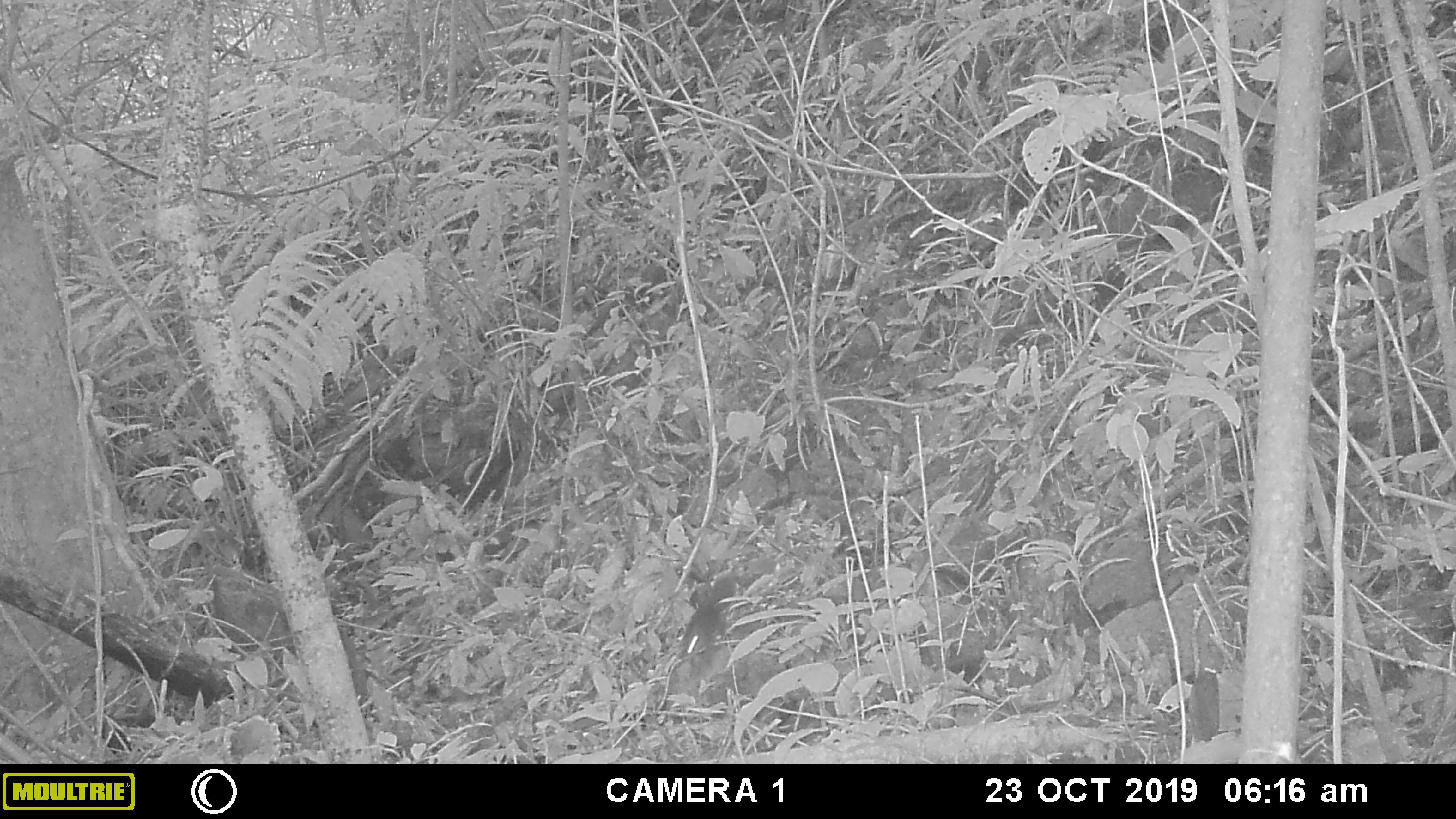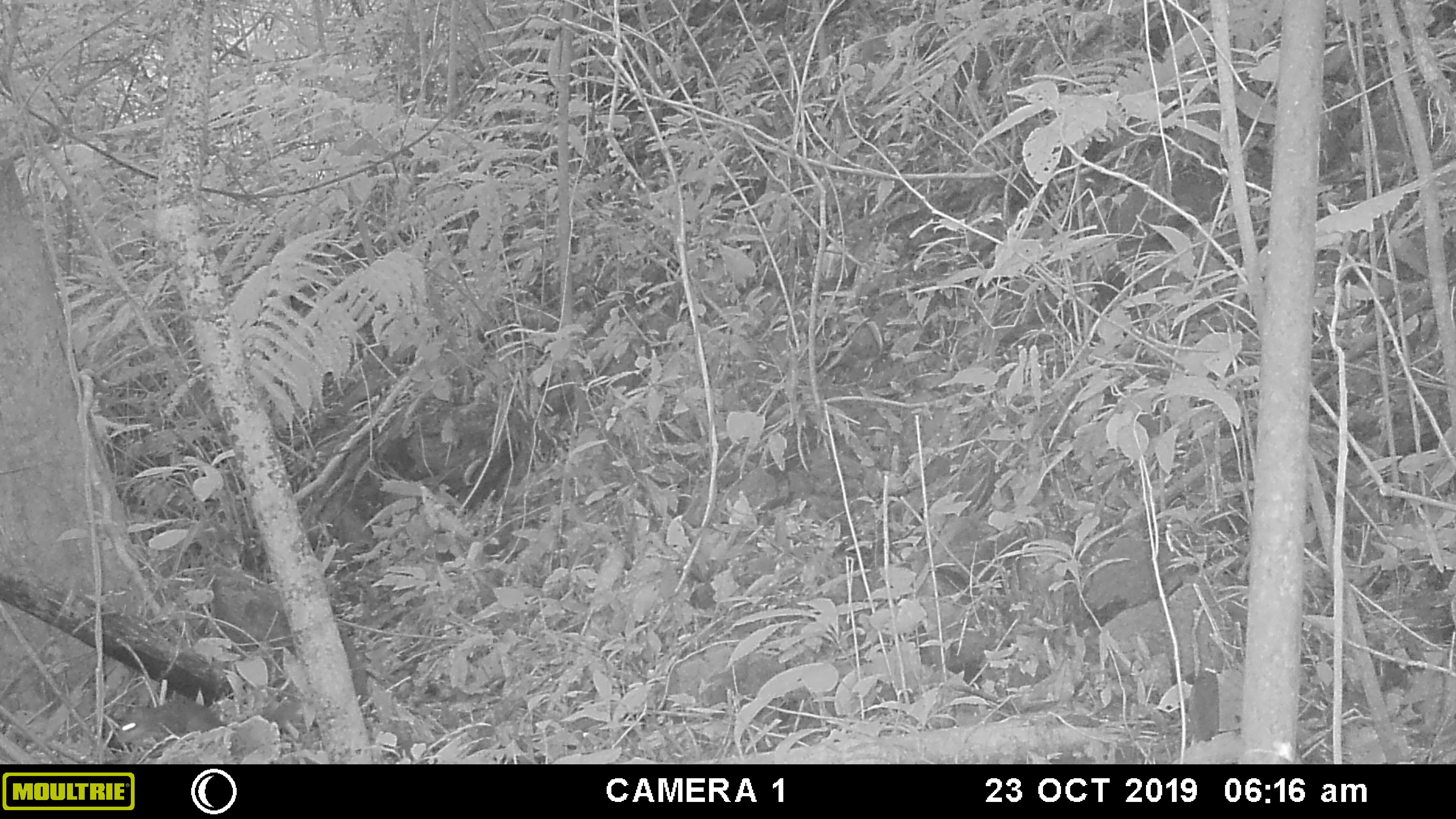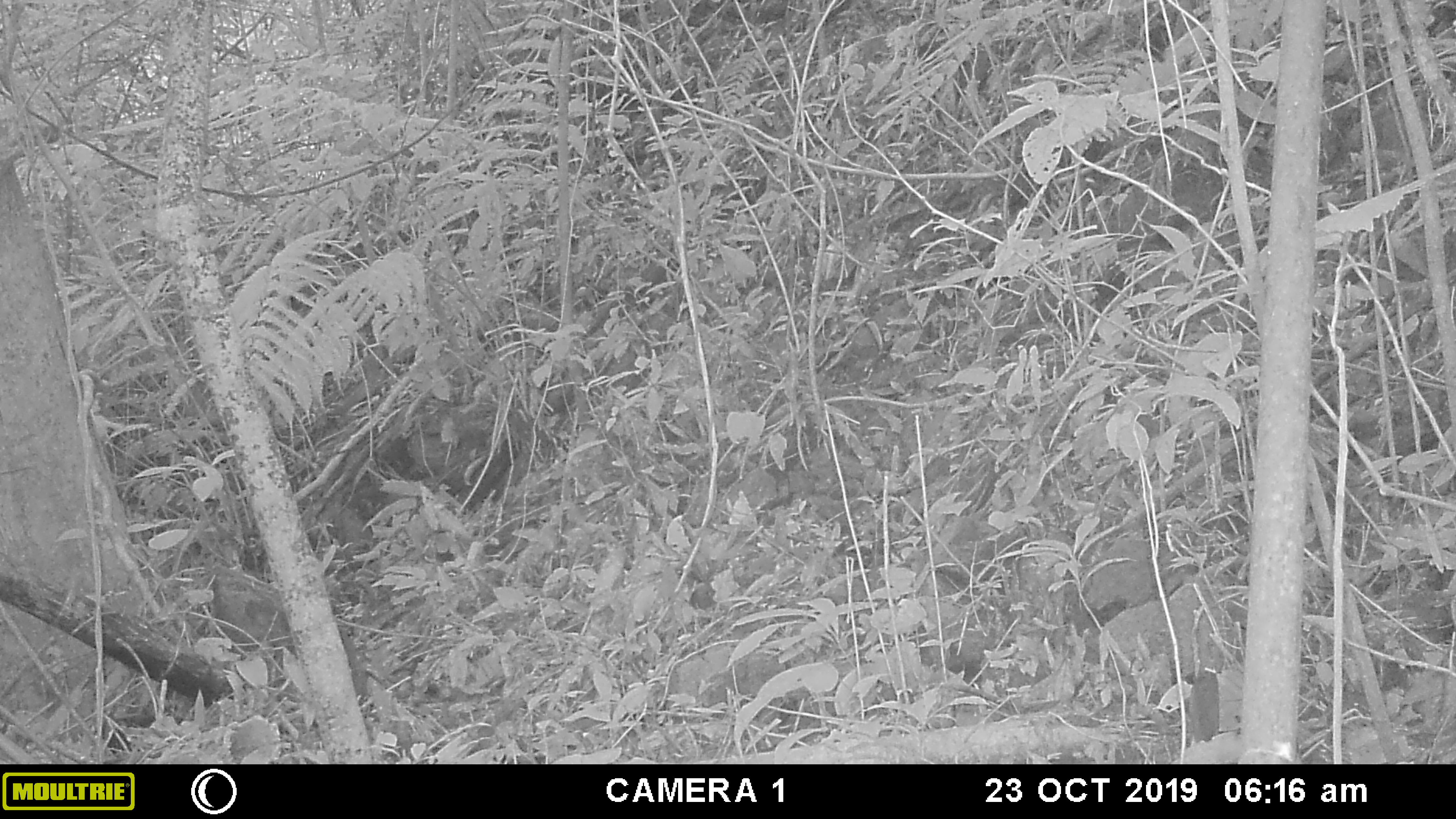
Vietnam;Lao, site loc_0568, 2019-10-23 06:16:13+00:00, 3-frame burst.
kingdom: Animalia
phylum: Chordata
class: Mammalia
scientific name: Mammalia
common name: mammal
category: unidentified small mammal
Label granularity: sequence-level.